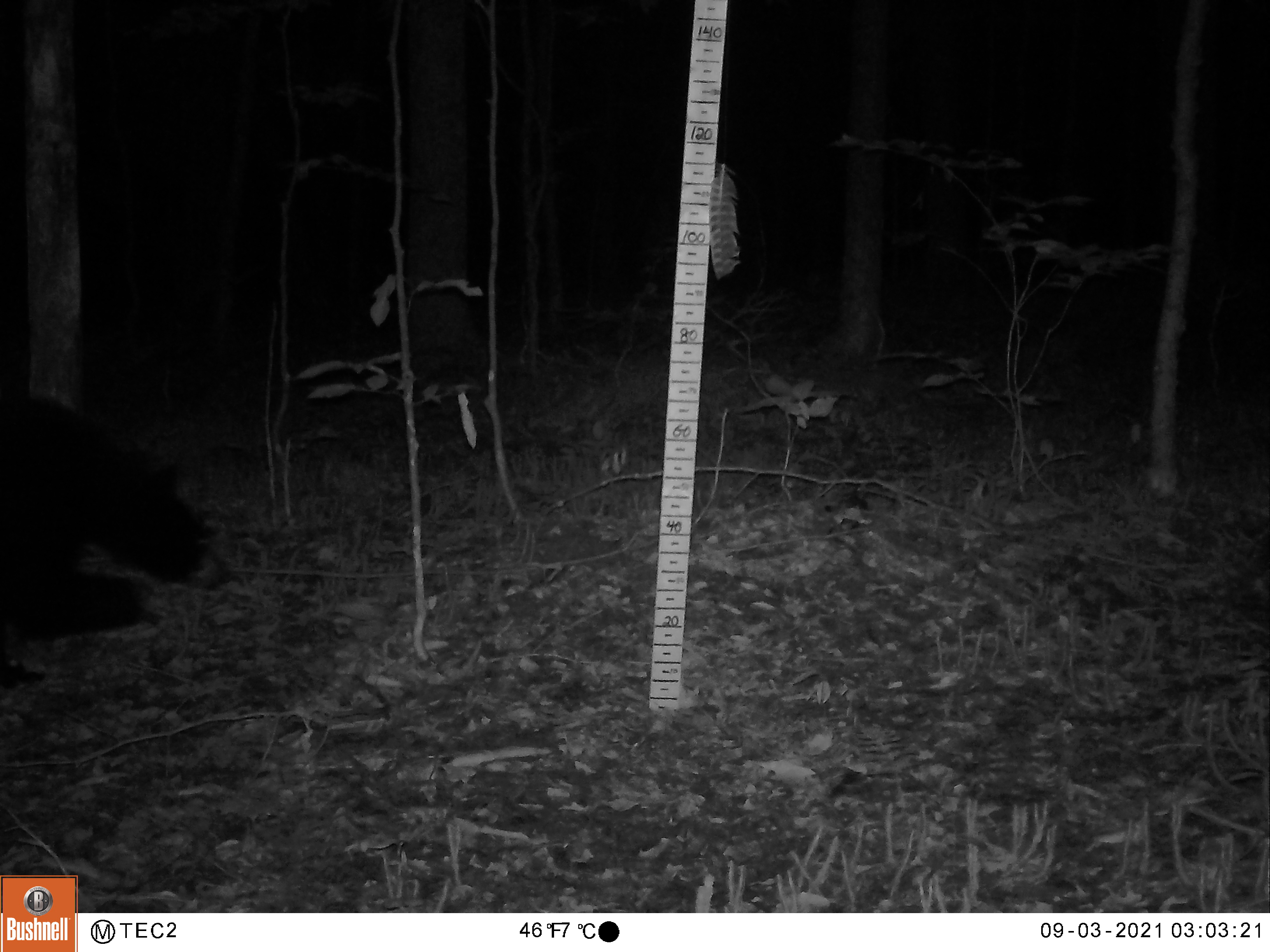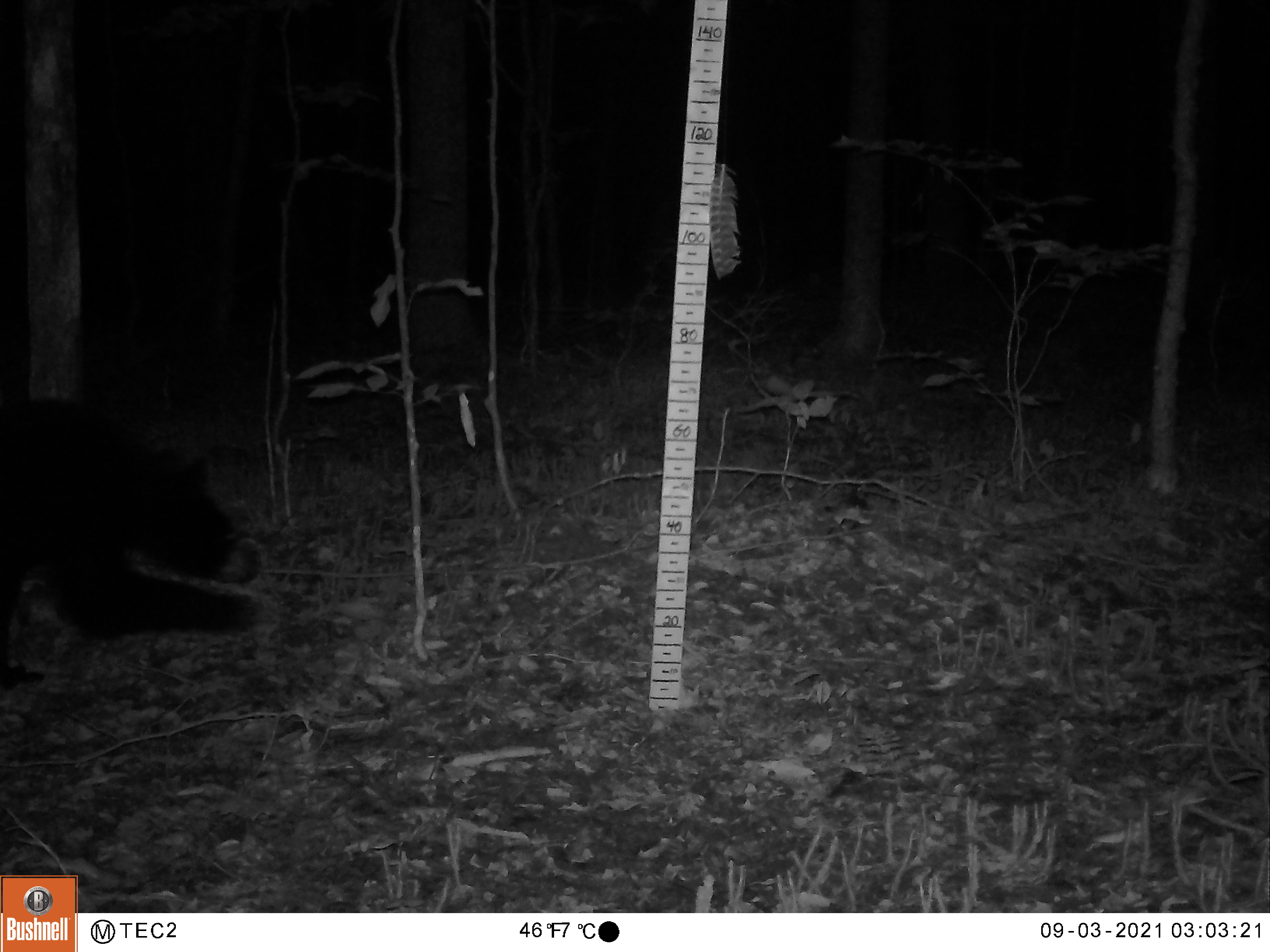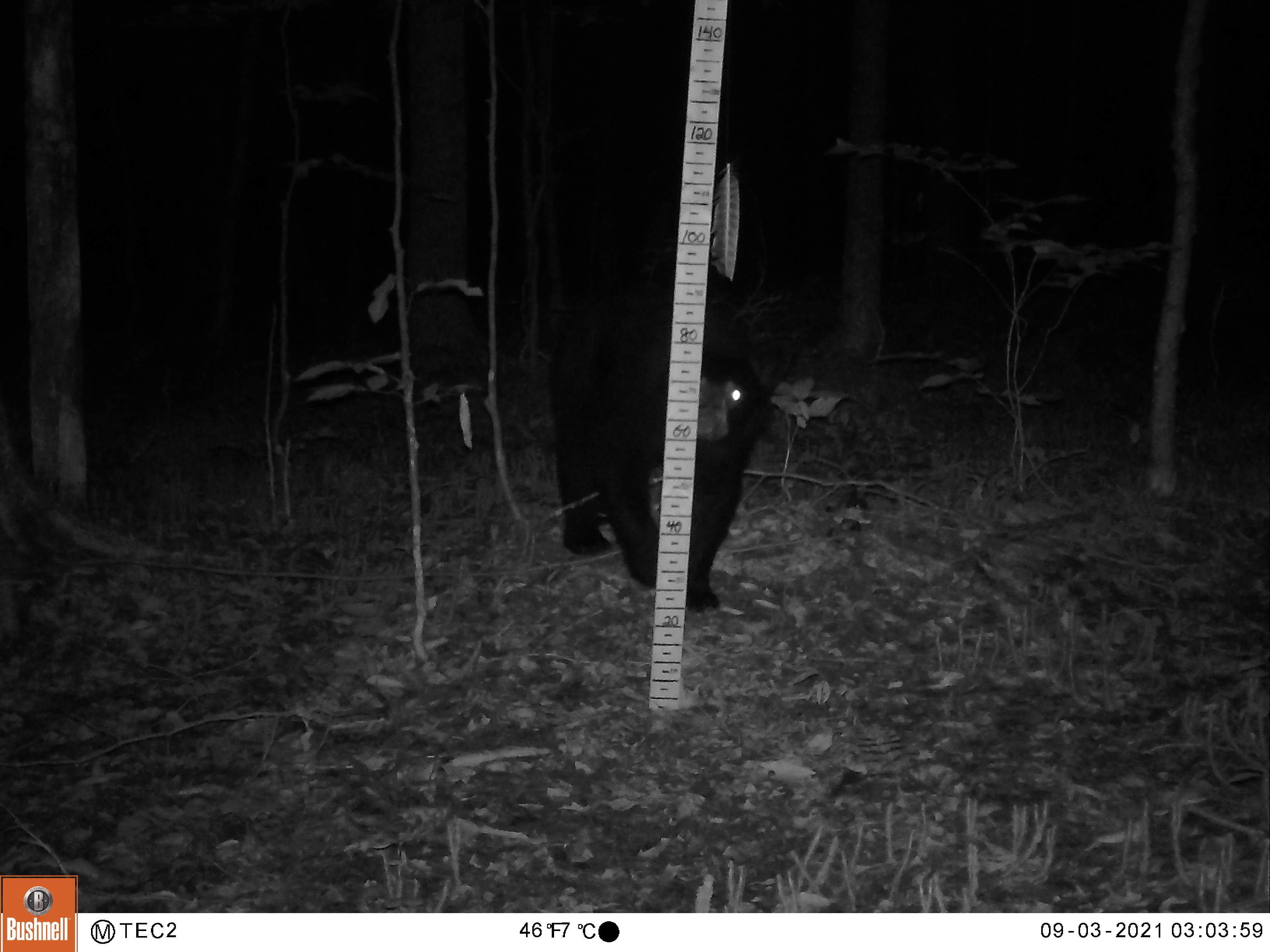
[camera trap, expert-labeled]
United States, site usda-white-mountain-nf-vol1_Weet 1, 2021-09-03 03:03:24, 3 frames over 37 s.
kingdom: Animalia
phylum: Chordata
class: Mammalia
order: Carnivora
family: Ursidae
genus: Ursus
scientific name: Ursus americanus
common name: black bear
Black bear (Ursus americanus).